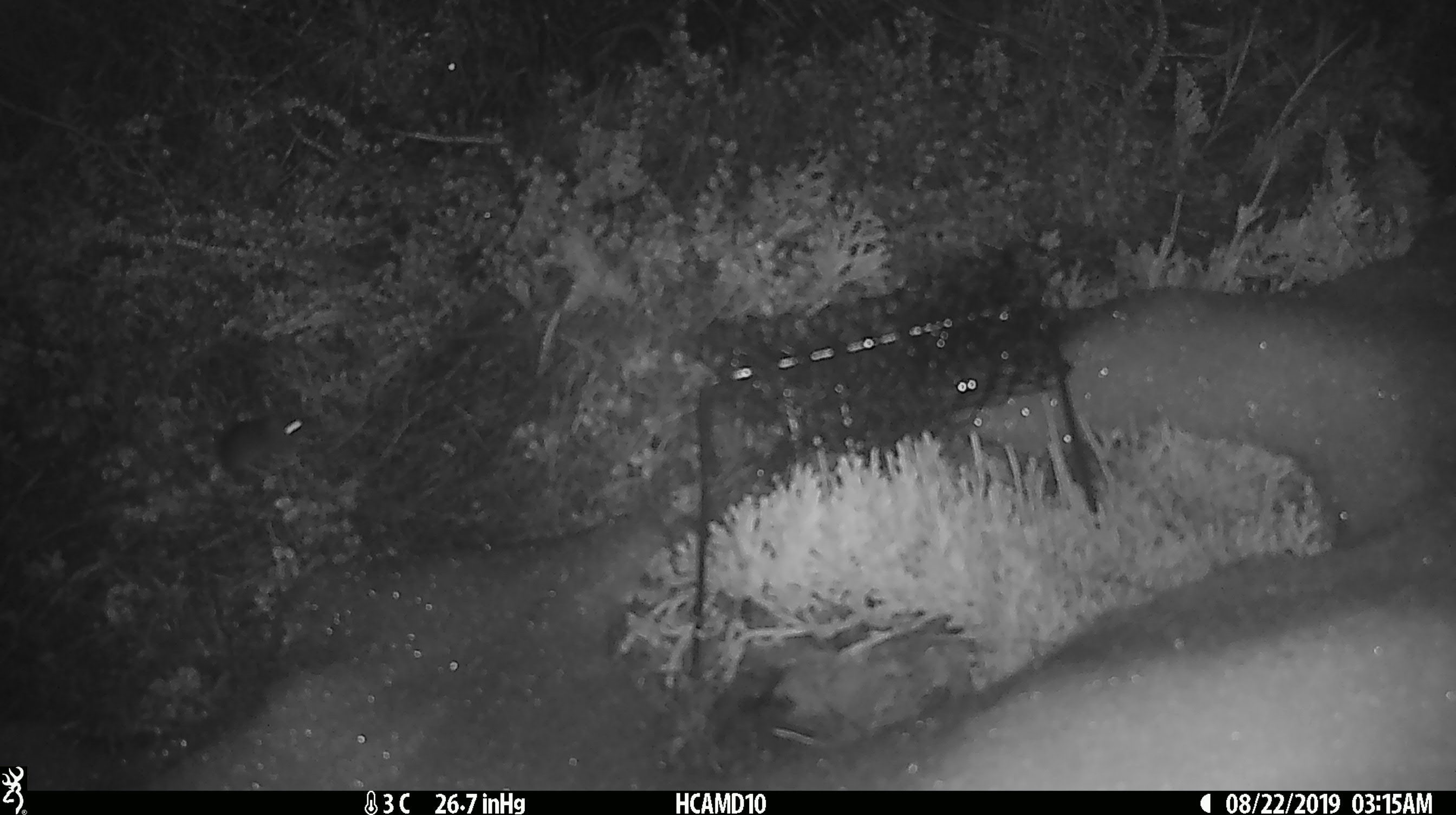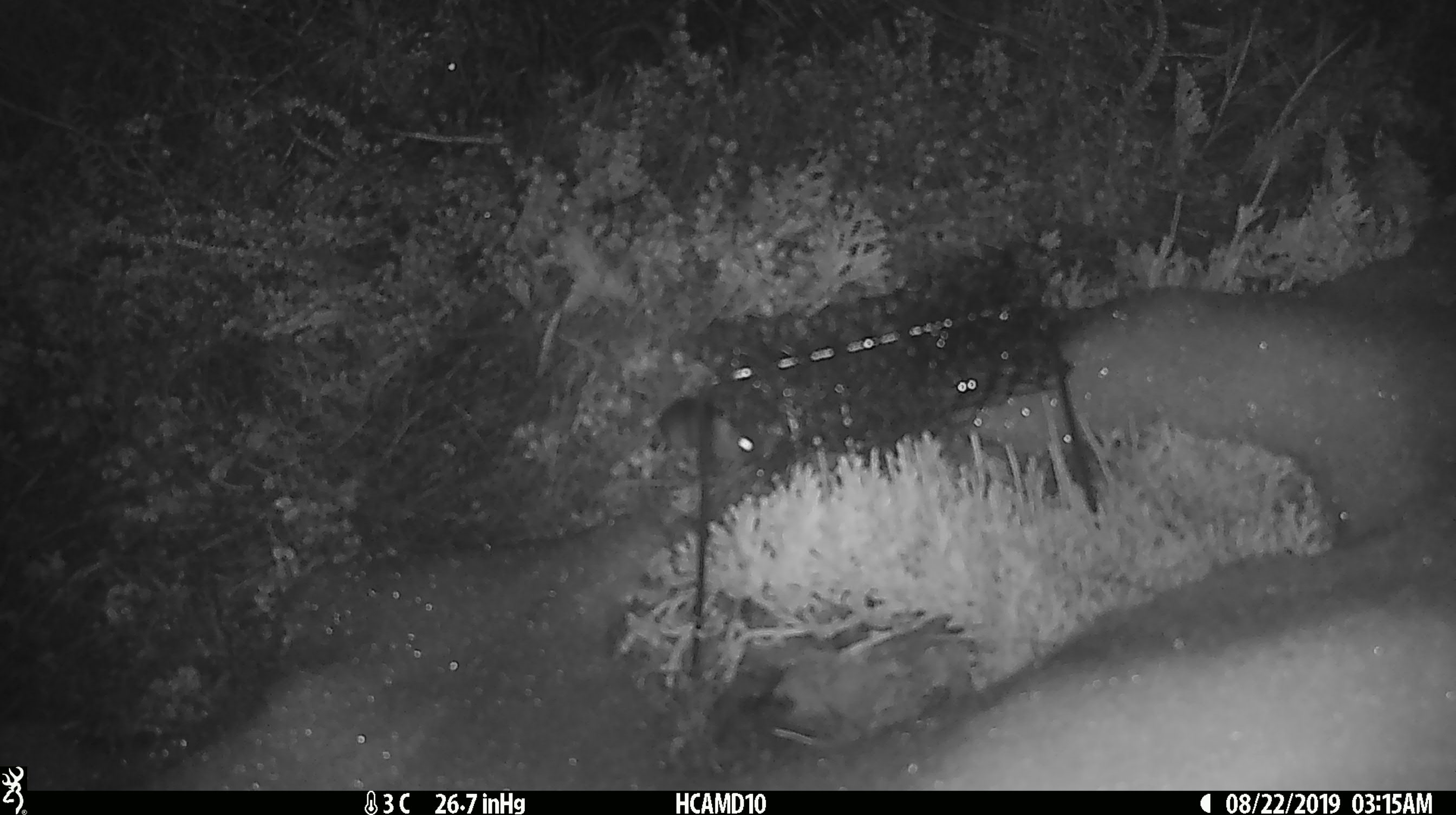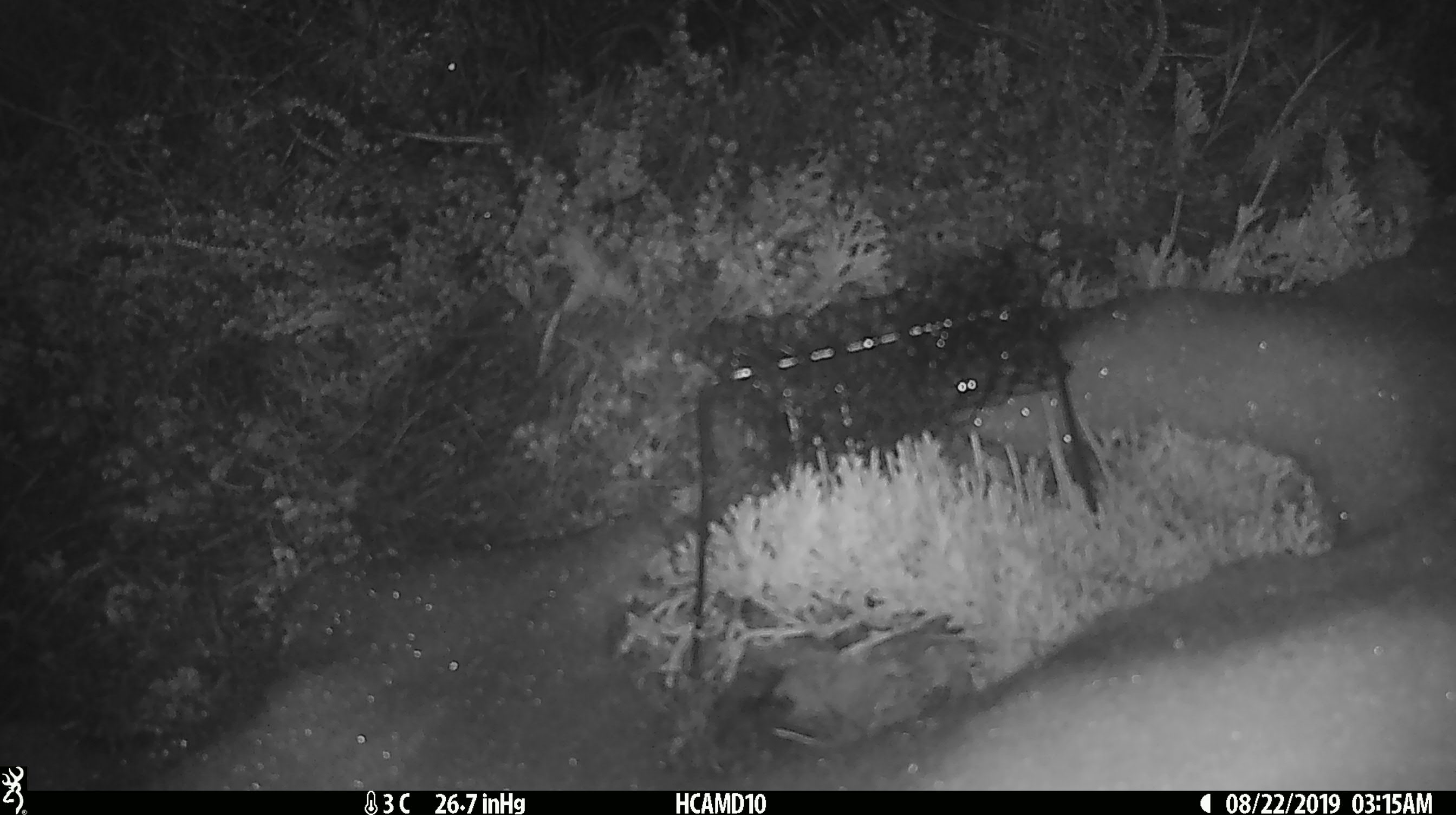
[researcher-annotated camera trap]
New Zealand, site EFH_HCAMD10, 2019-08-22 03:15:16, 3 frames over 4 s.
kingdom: Animalia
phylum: Chordata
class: Mammalia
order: Rodentia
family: Muridae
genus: Mus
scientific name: Mus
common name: mouse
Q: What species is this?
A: Mouse (Mus).